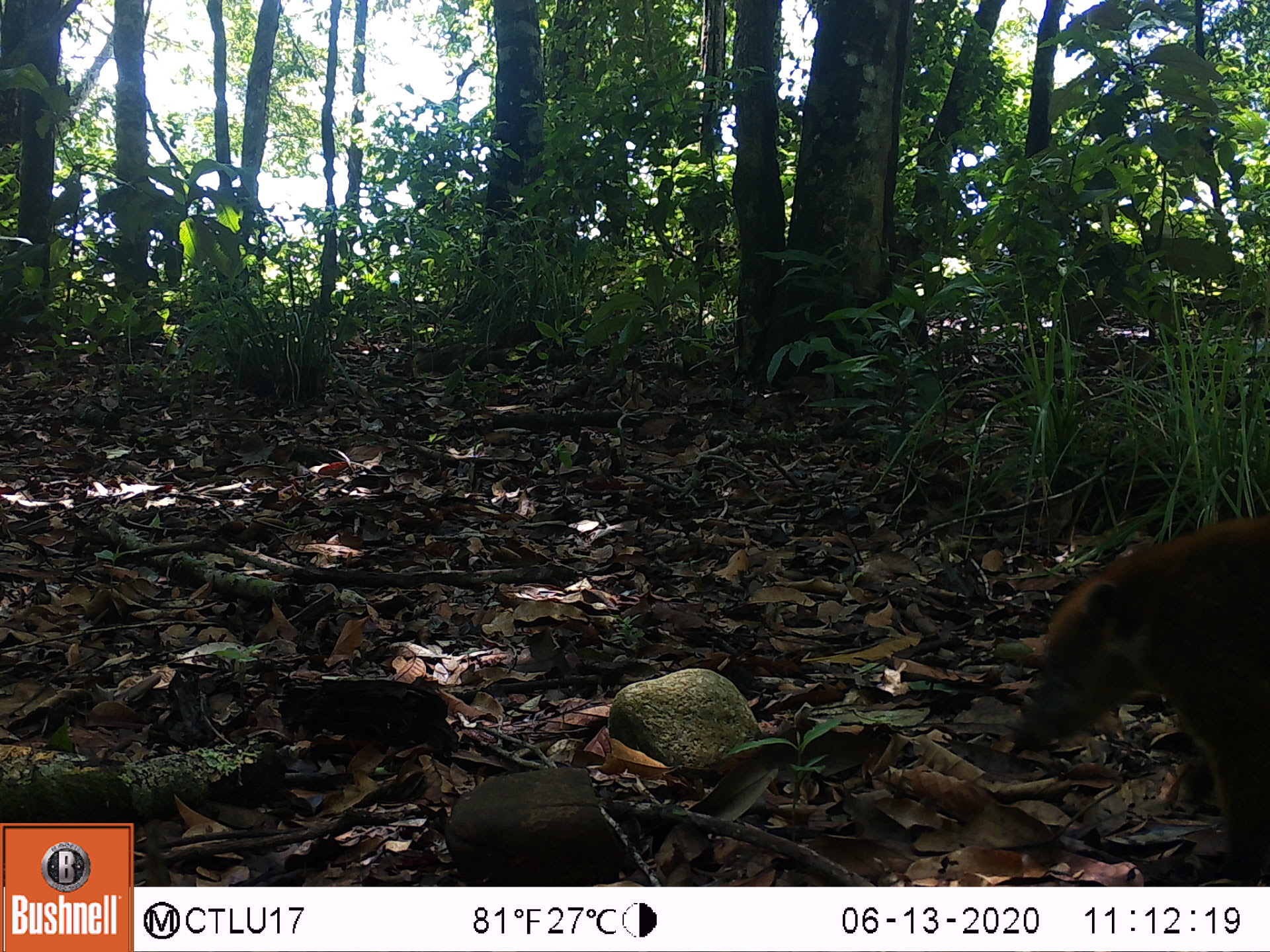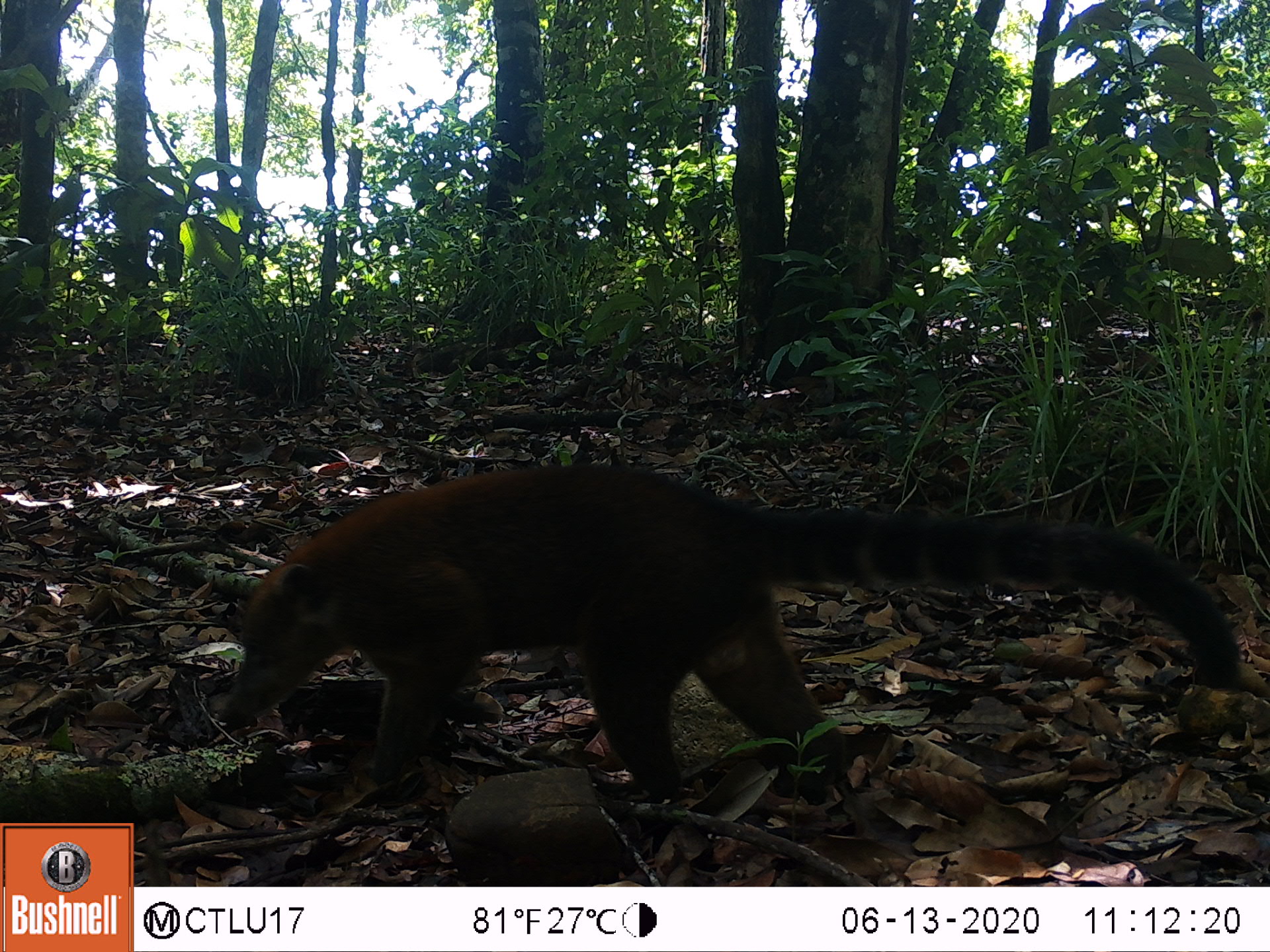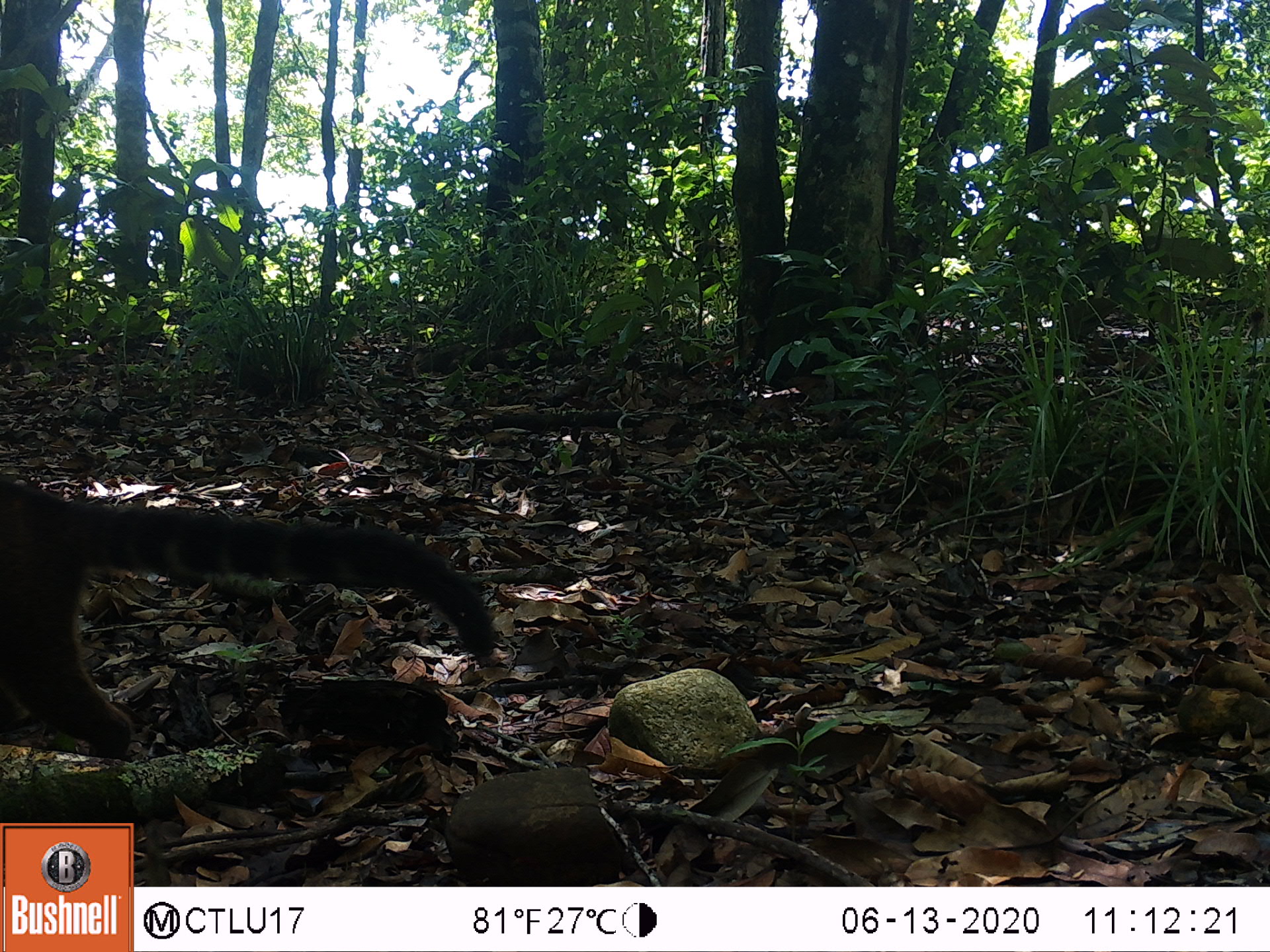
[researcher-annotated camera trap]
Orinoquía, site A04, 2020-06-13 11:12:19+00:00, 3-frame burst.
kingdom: Animalia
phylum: Chordata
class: Mammalia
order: Carnivora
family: Procyonidae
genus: Nasua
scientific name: Nasua nasua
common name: south american coati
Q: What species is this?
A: South american coati (Nasua nasua).